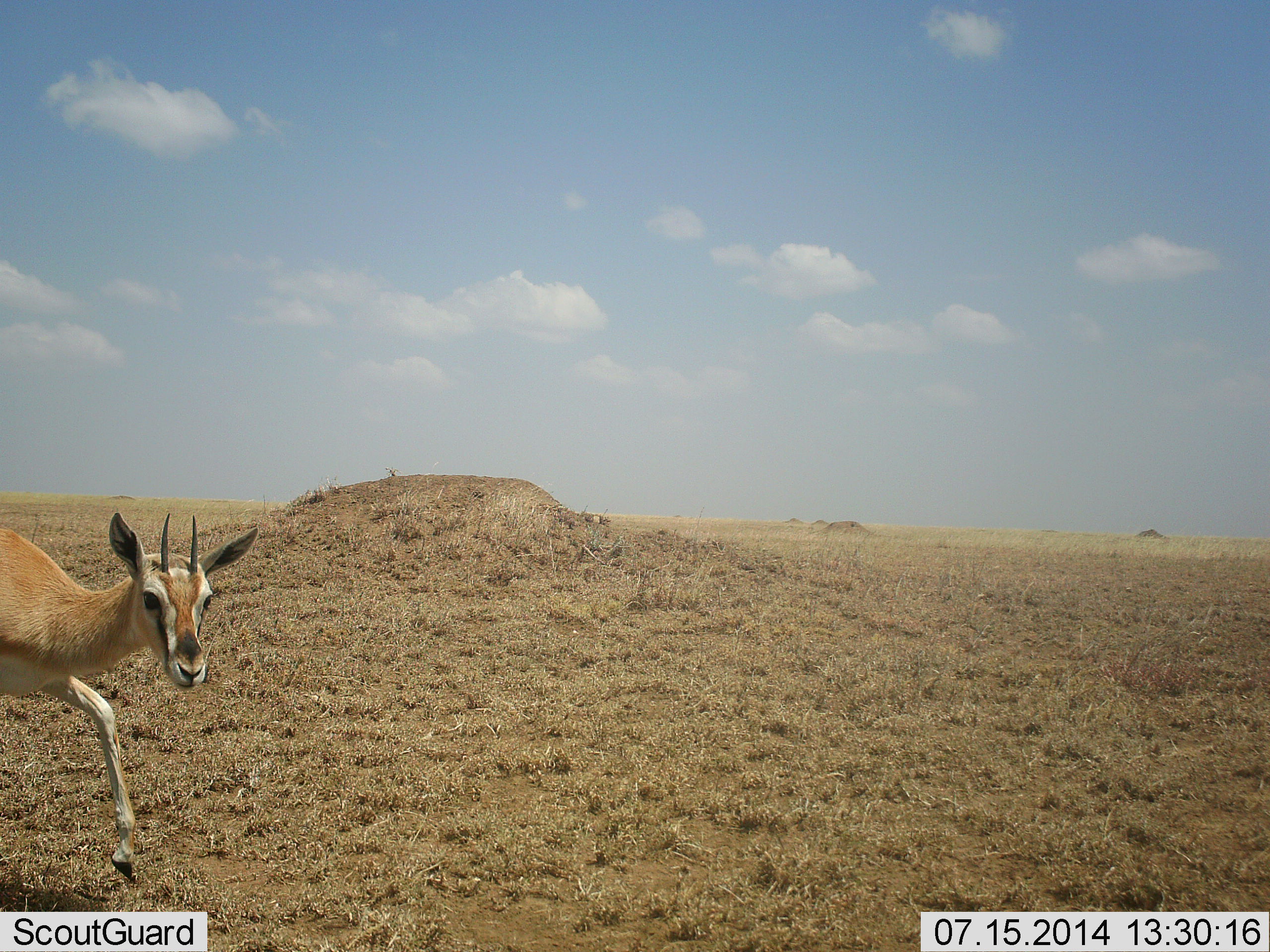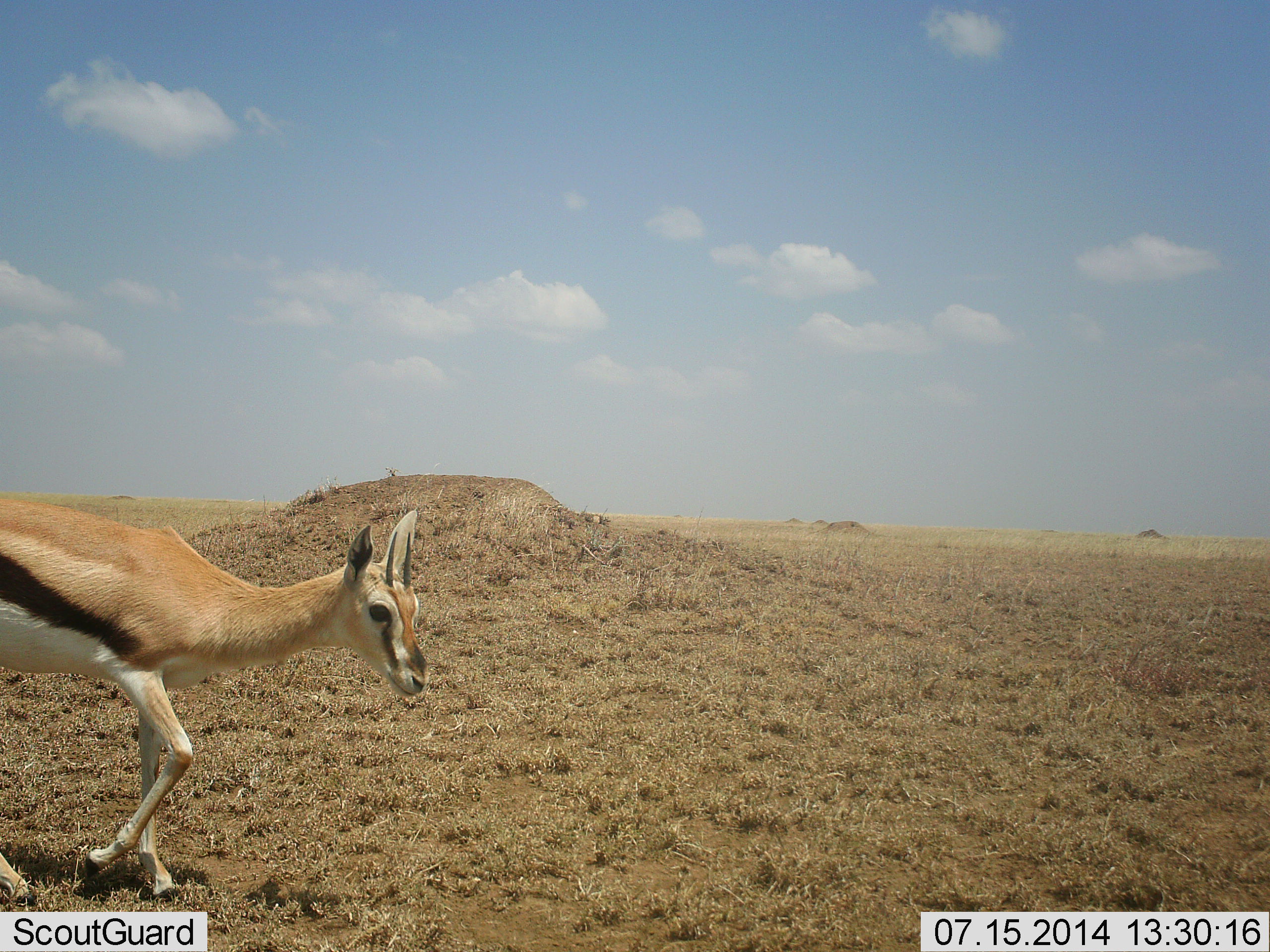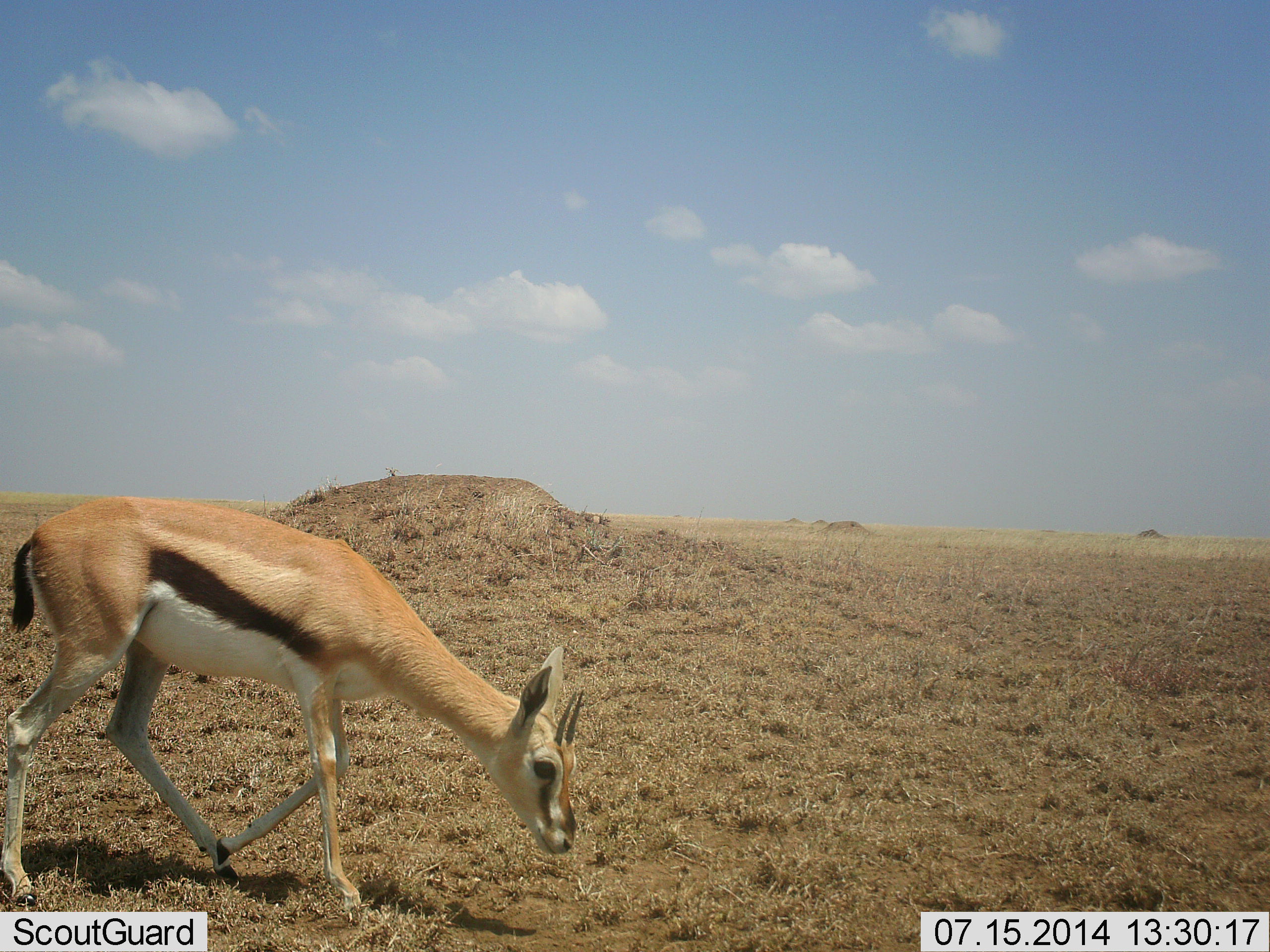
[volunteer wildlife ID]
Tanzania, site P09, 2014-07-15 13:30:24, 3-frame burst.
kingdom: Animalia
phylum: Chordata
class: Mammalia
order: Artiodactyla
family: Bovidae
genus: Eudorcas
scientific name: Eudorcas thomsonii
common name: thomson's gazelle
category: gazellethomsons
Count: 1.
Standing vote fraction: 10%.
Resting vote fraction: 0%.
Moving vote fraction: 80%.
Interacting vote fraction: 0%.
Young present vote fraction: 0%.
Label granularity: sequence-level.